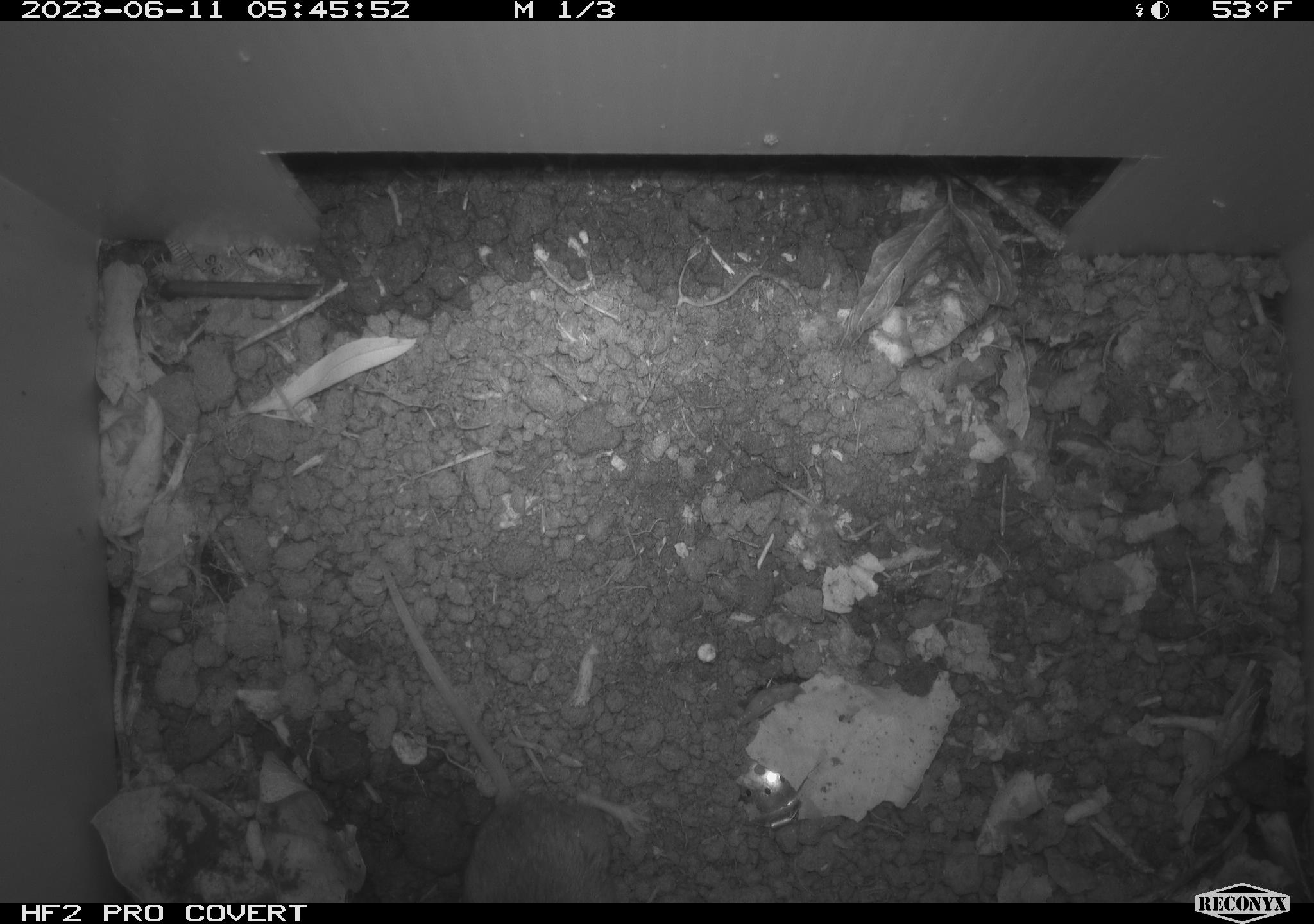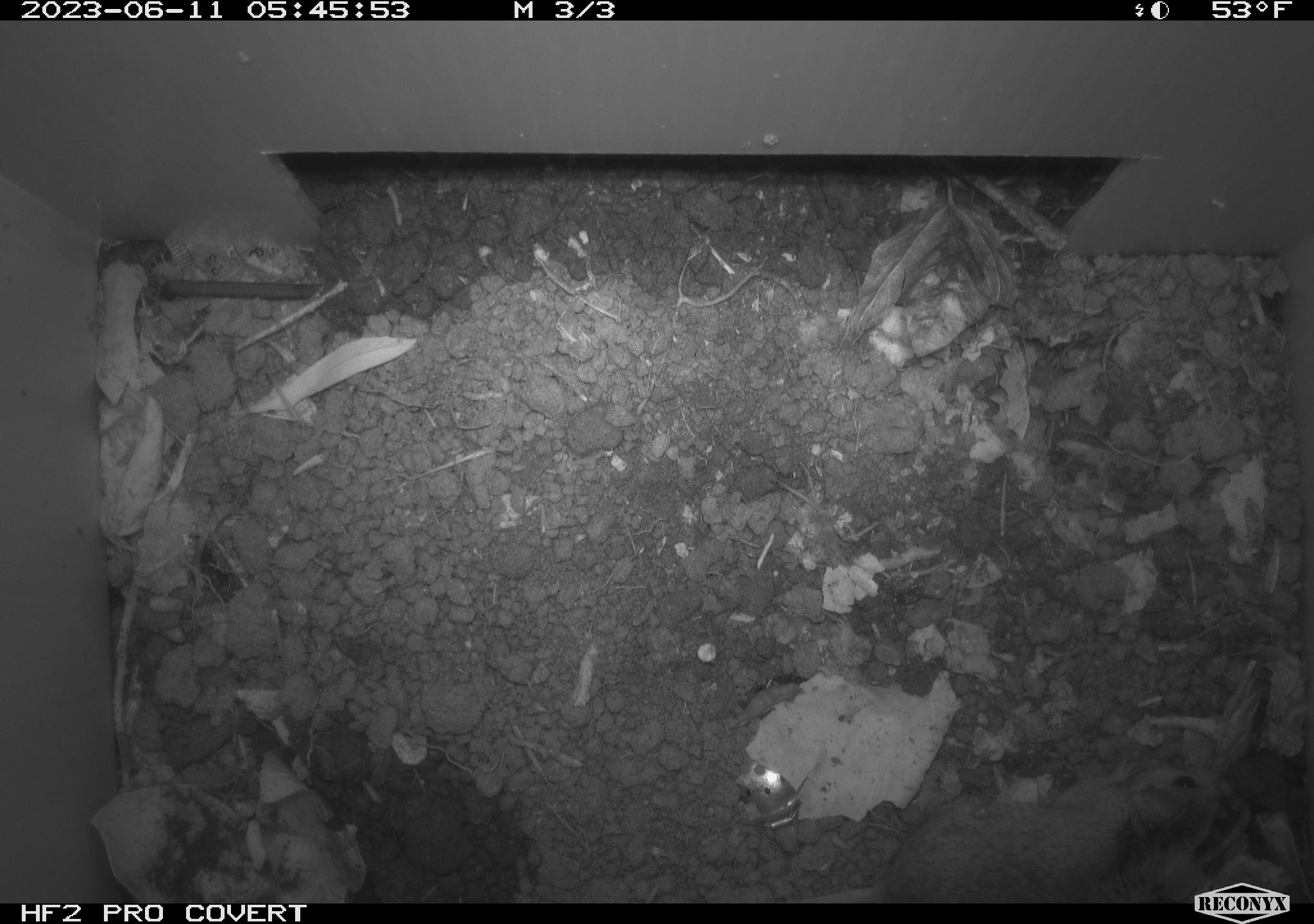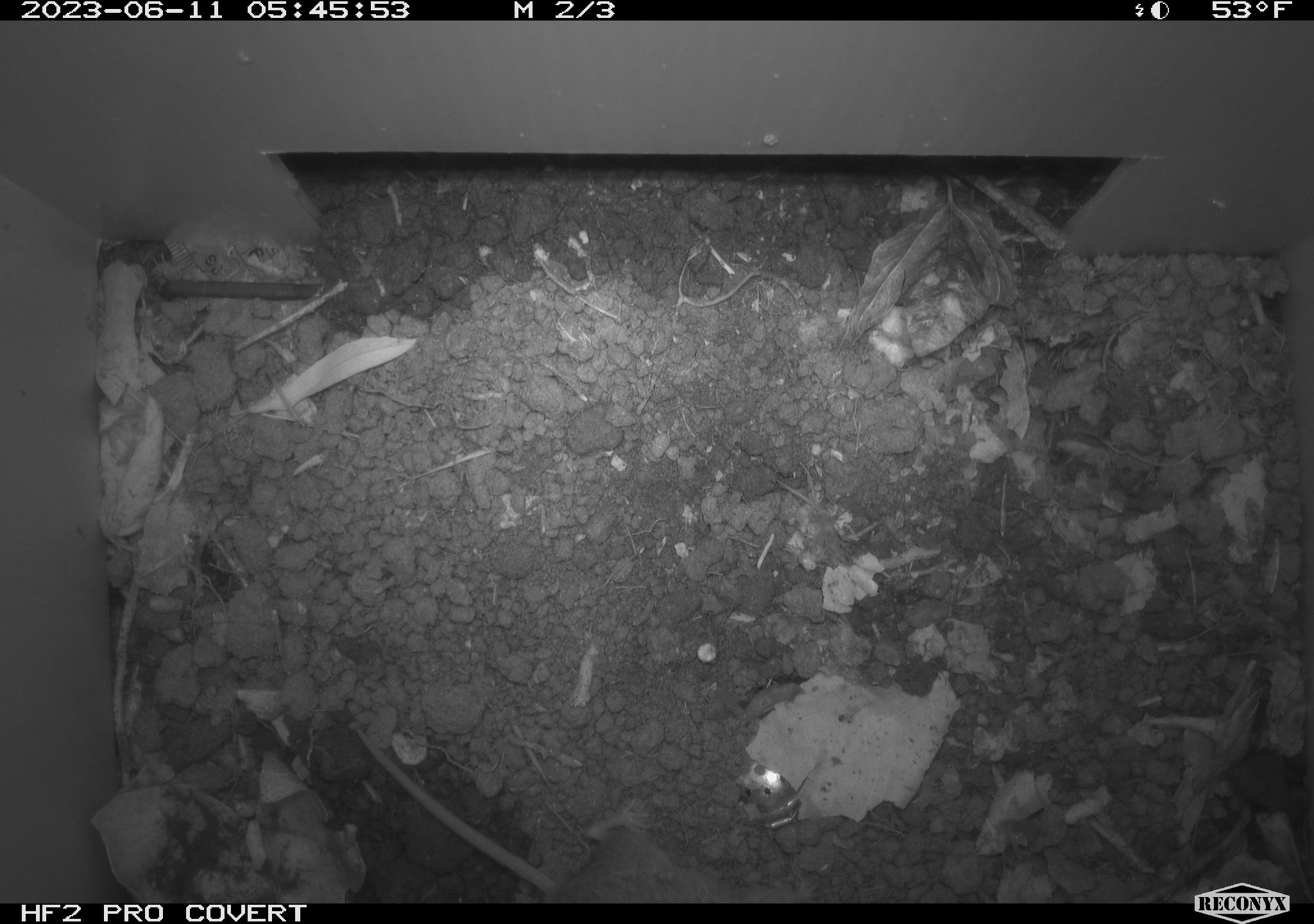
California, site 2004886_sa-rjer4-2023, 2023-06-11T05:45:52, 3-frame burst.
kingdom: Animalia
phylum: Chordata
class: Mammalia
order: Rodentia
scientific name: Rodentia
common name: mouse species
Mouse species (Rodentia).